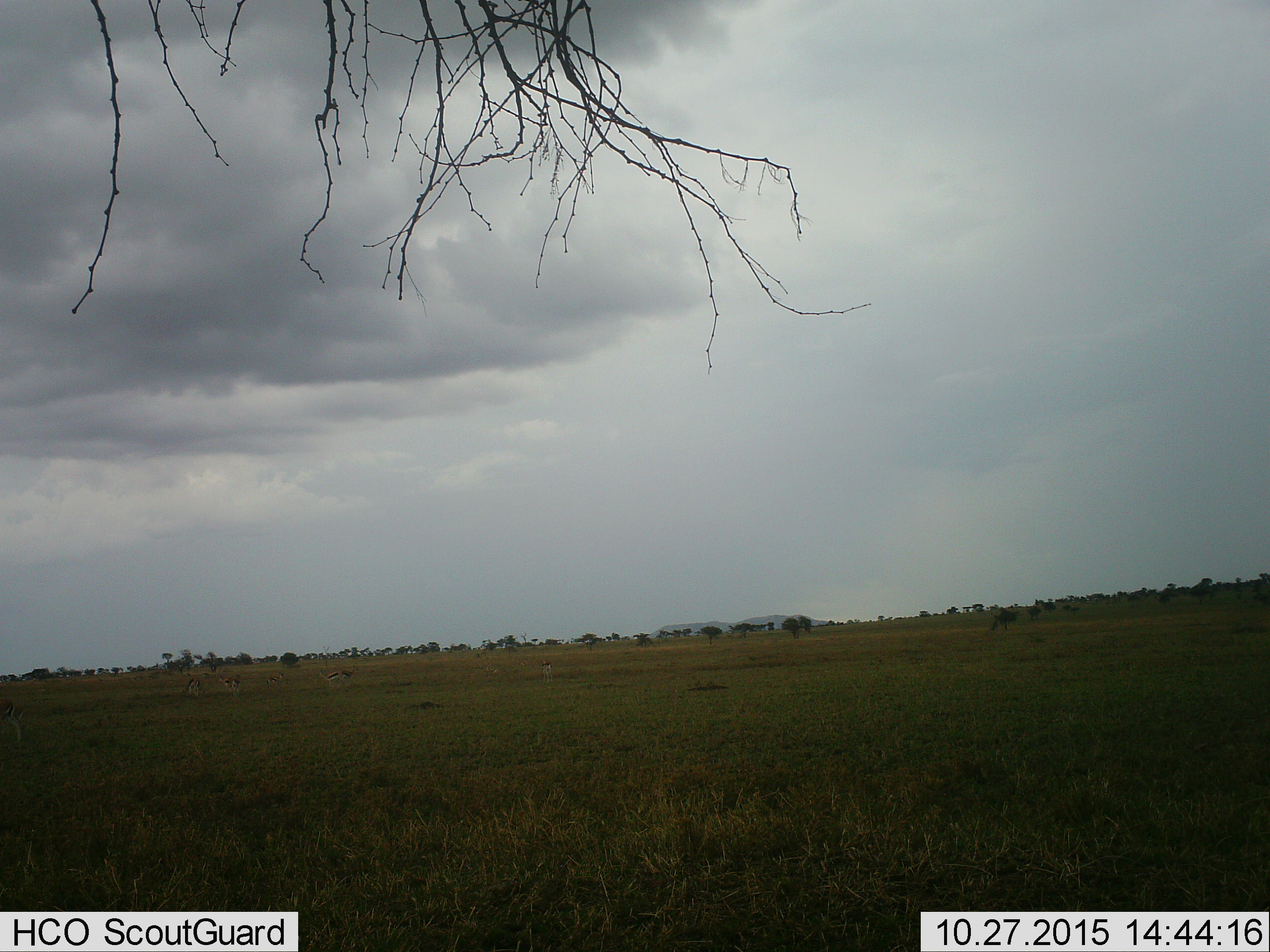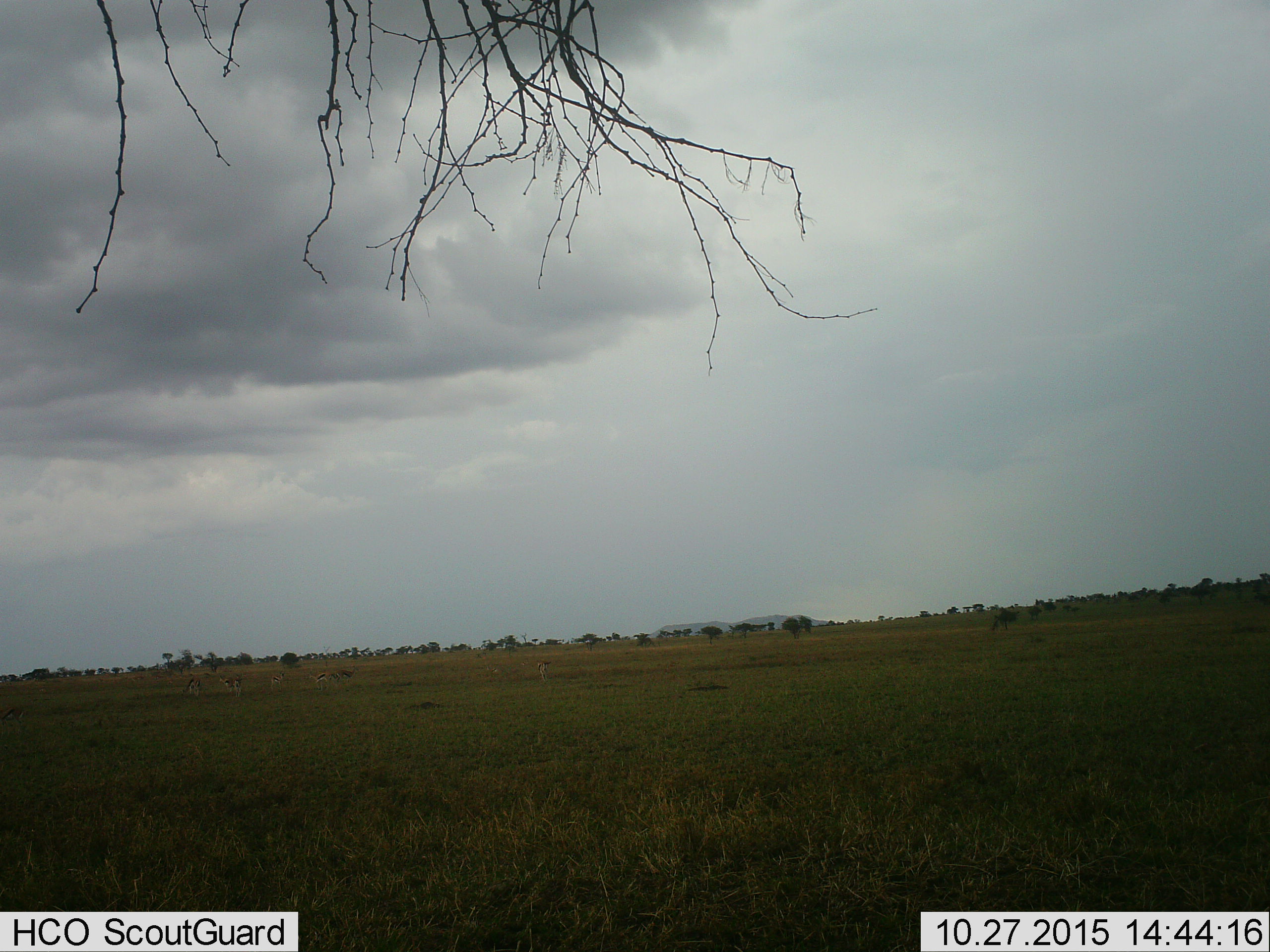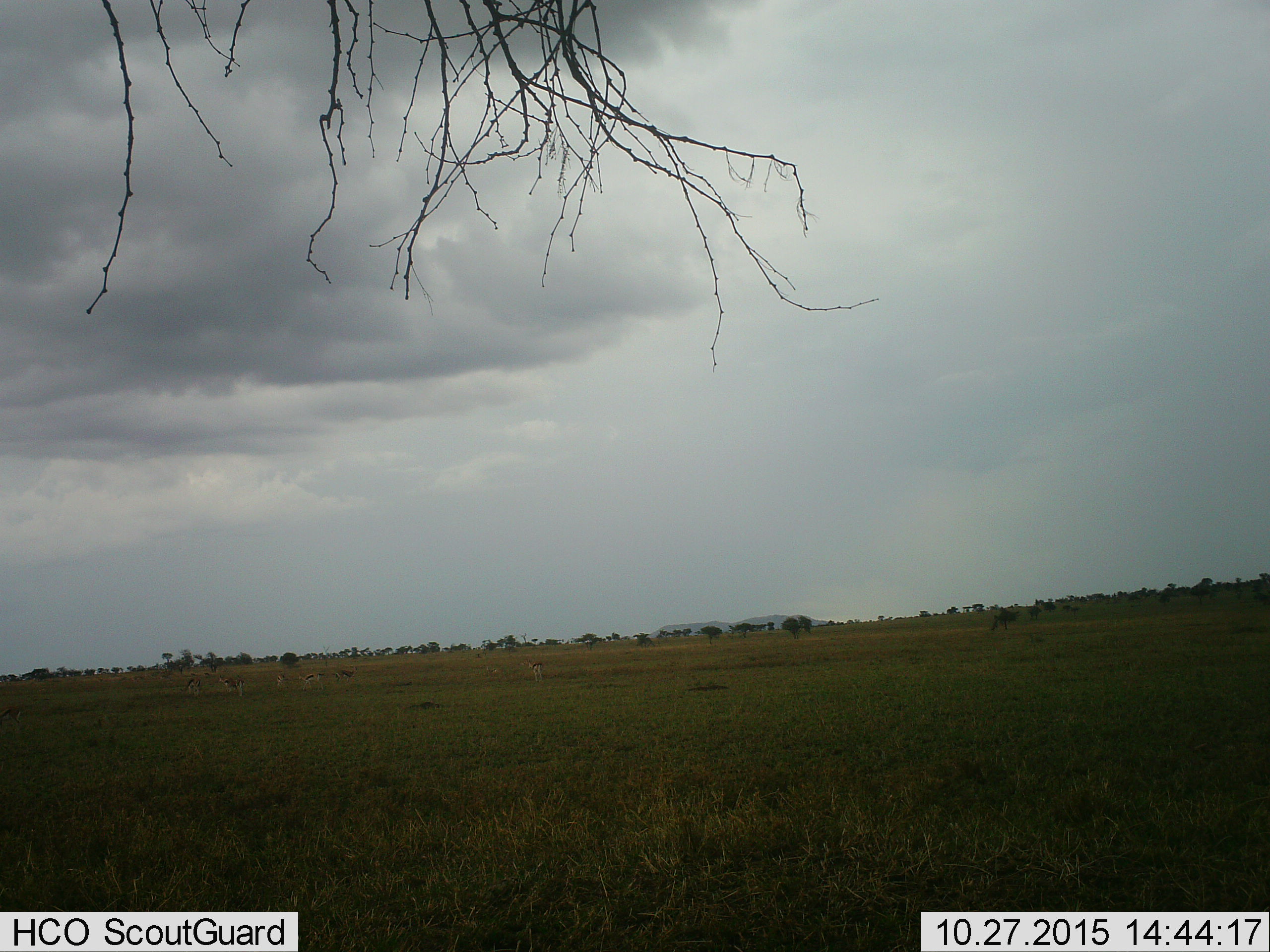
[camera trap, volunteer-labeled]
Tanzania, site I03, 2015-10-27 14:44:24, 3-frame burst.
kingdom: Animalia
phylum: Chordata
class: Mammalia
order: Artiodactyla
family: Bovidae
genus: Eudorcas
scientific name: Eudorcas thomsonii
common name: thomson's gazelle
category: gazellethomsons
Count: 11-50.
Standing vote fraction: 75%.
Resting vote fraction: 0%.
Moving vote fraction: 62%.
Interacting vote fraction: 12%.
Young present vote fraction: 12%.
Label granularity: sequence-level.